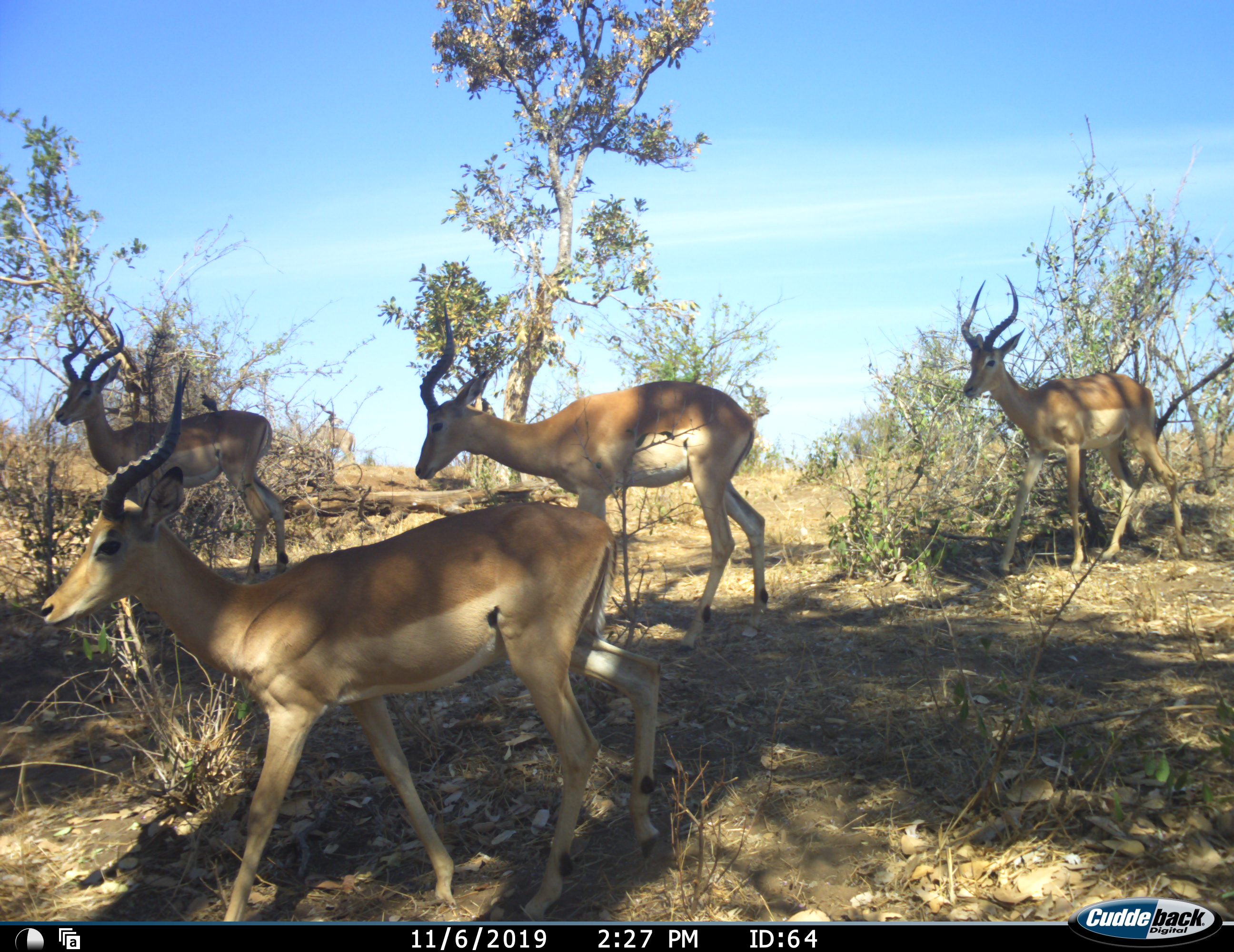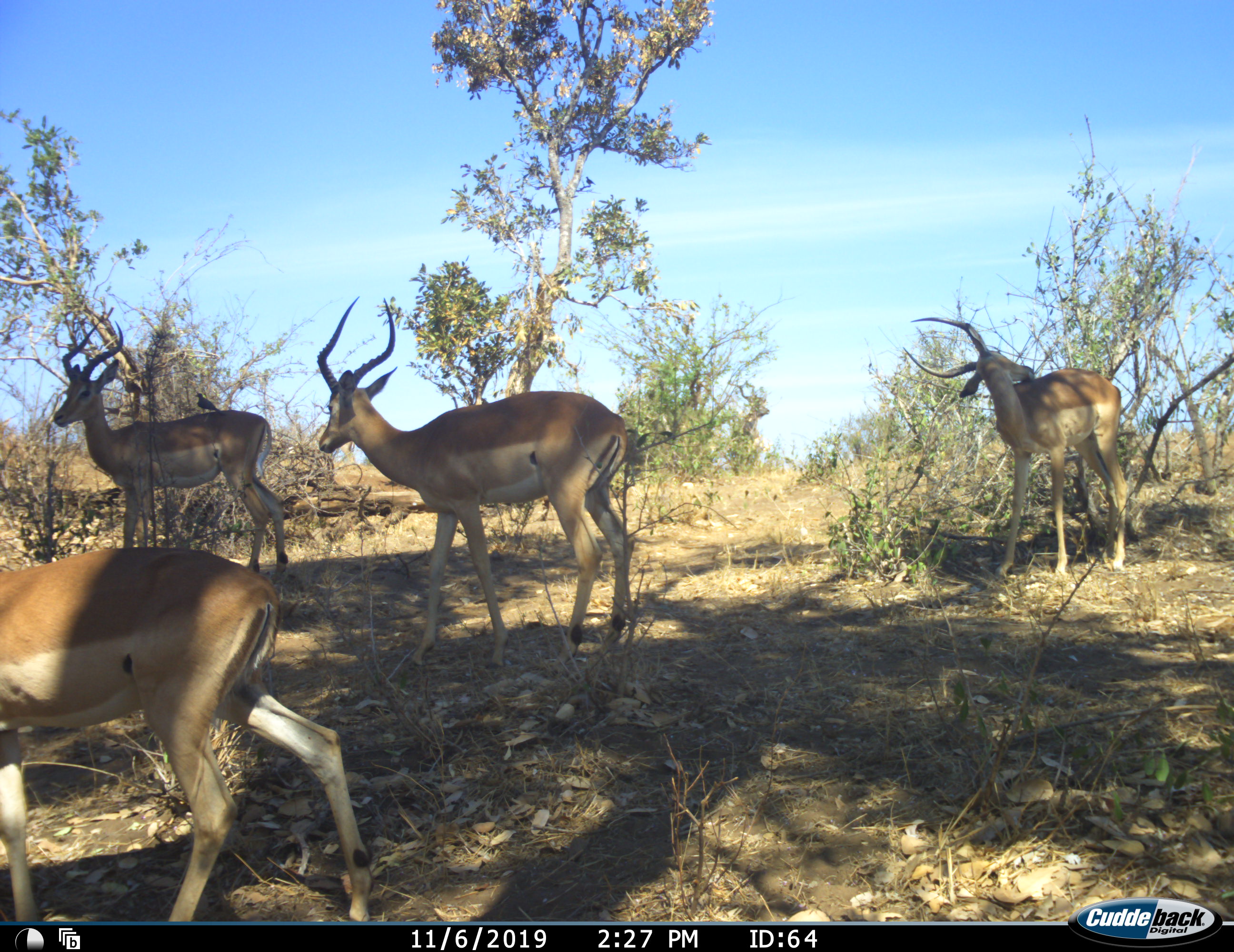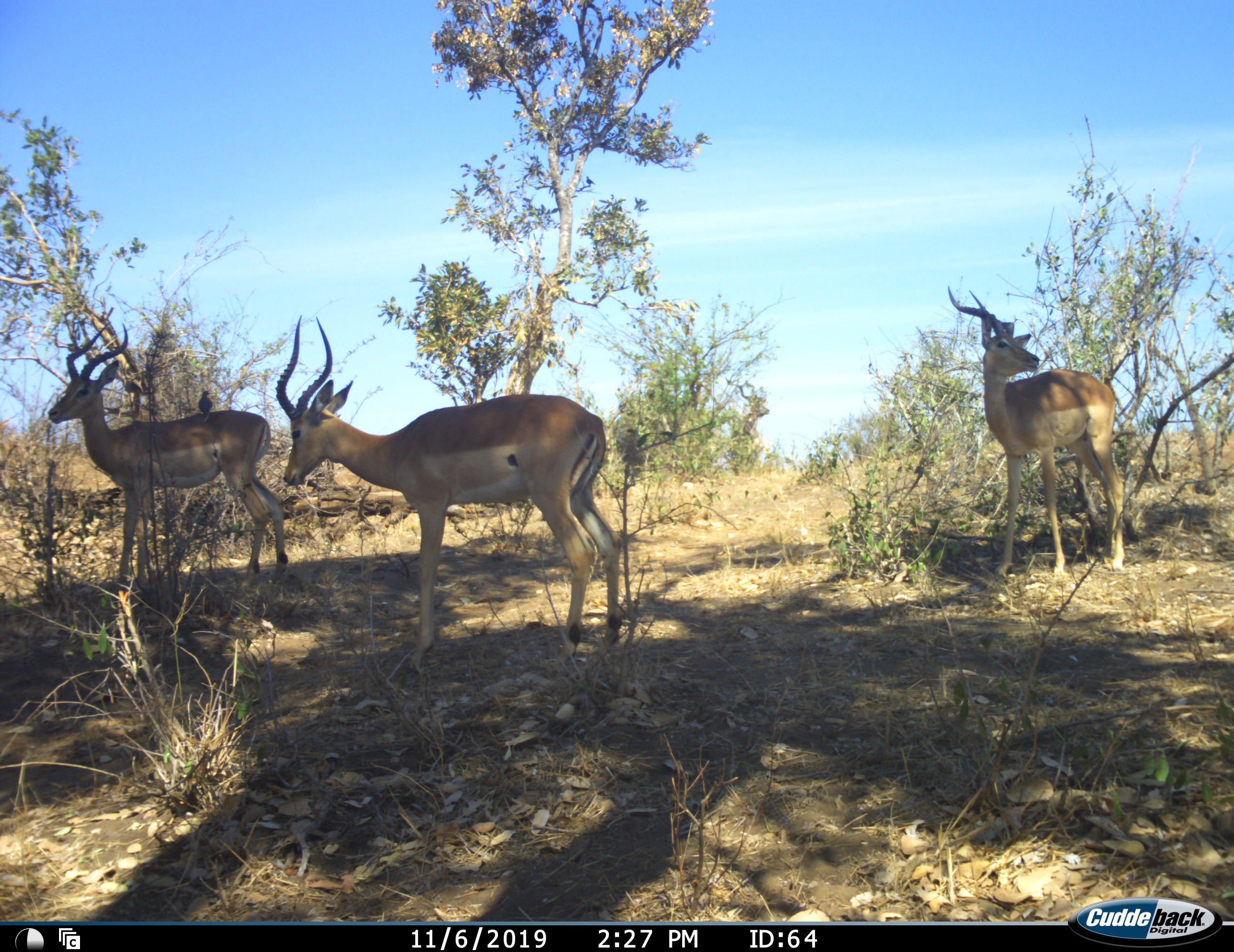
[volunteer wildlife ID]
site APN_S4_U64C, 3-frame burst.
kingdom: Animalia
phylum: Chordata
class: Mammalia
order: Artiodactyla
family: Bovidae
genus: Aepyceros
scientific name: Aepyceros melampus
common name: impala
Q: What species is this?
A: Impala (Aepyceros melampus).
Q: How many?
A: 4.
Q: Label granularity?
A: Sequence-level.